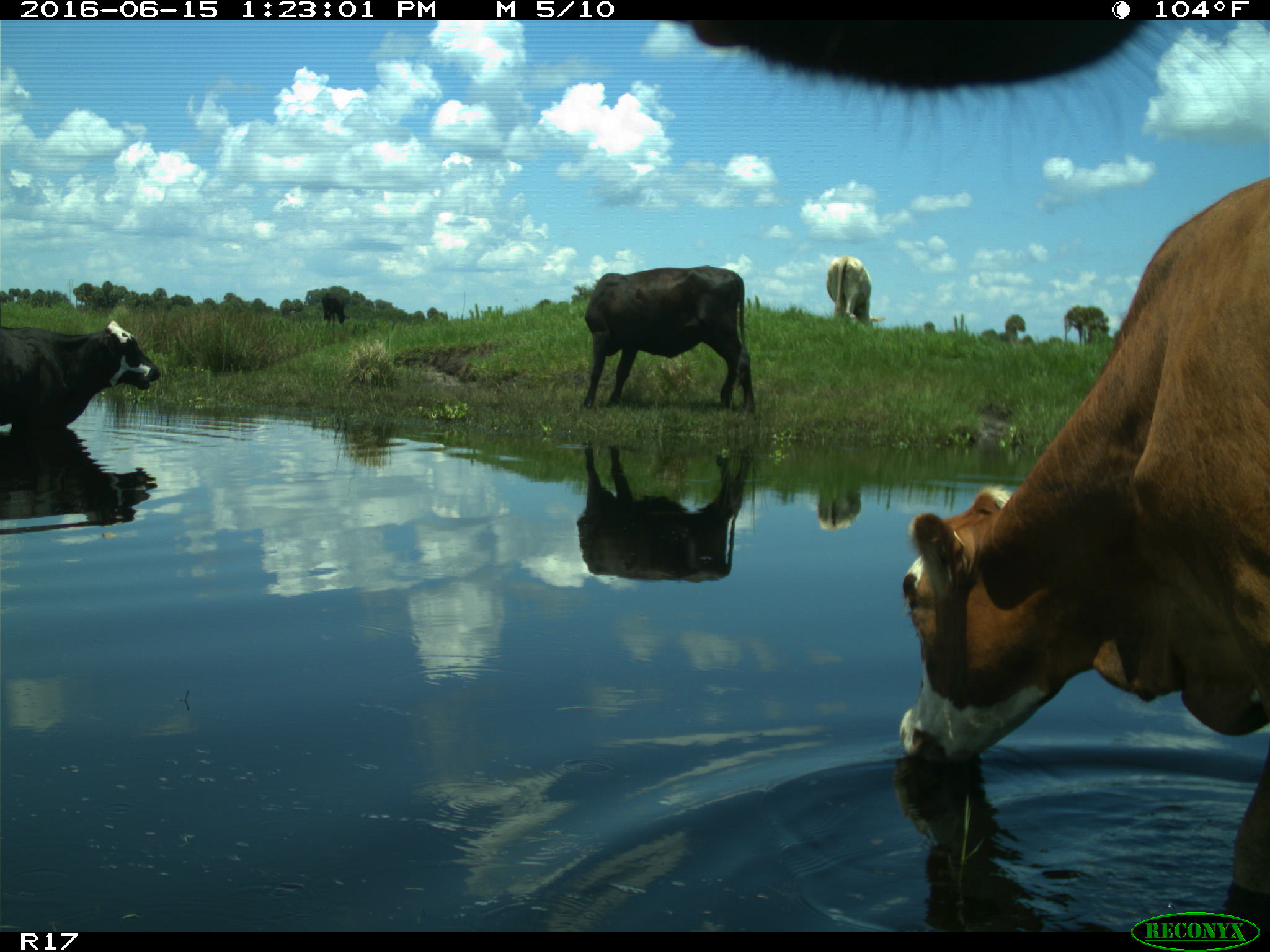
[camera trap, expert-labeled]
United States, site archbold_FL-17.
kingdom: Animalia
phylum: Chordata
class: Mammalia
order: Artiodactyla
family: Bovidae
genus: Bos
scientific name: Bos taurus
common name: domestic cow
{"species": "Bos taurus (domestic cow)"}